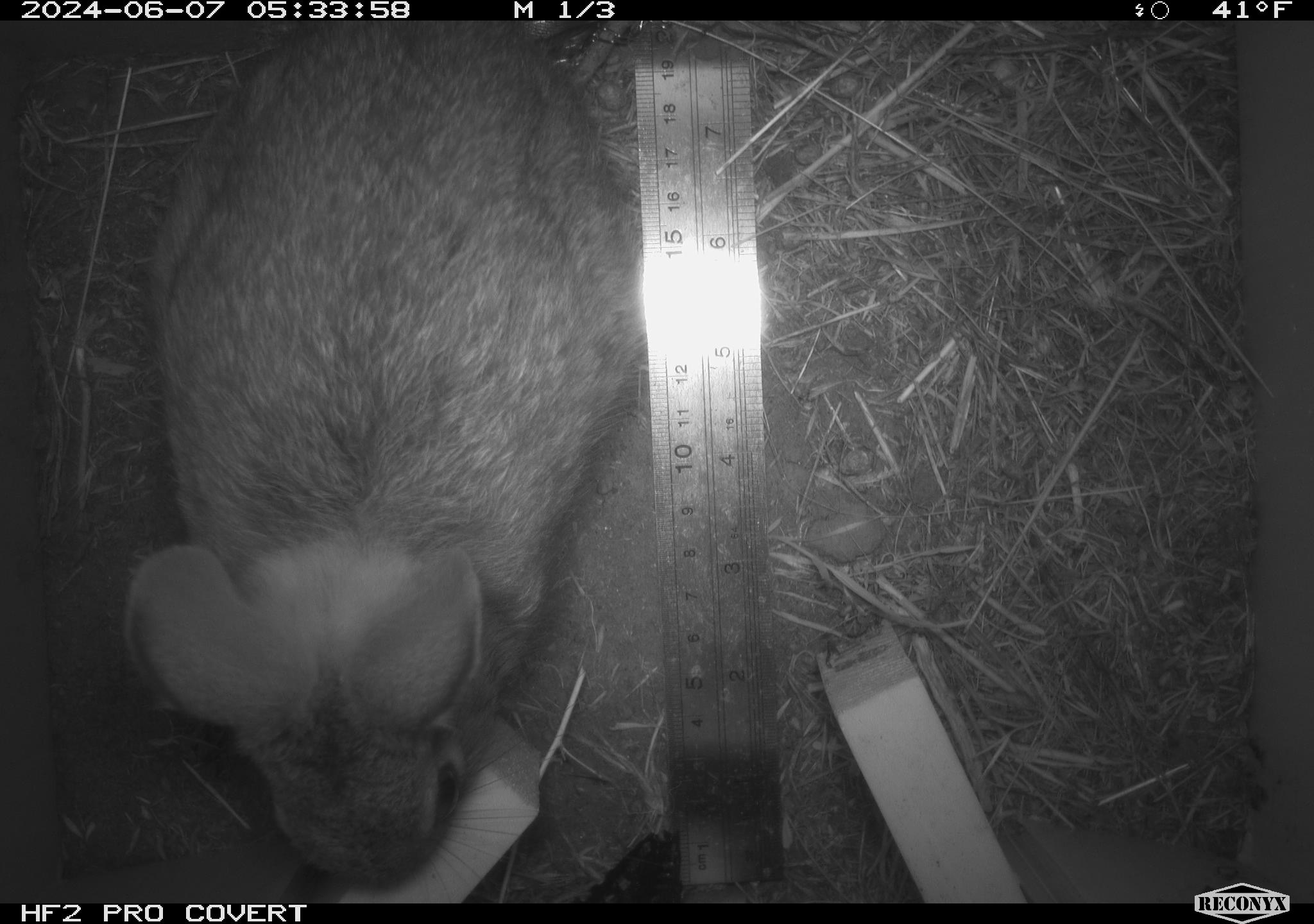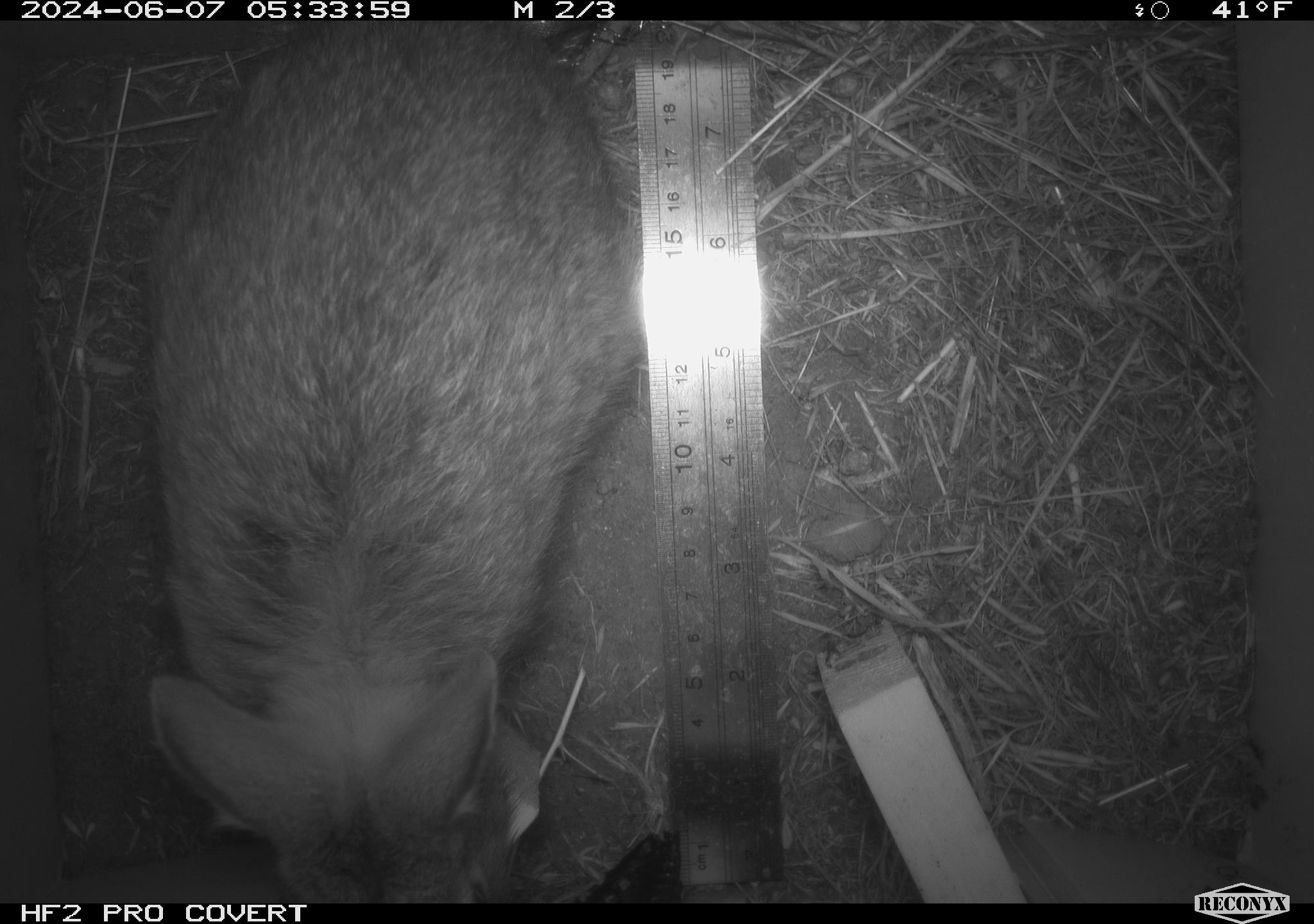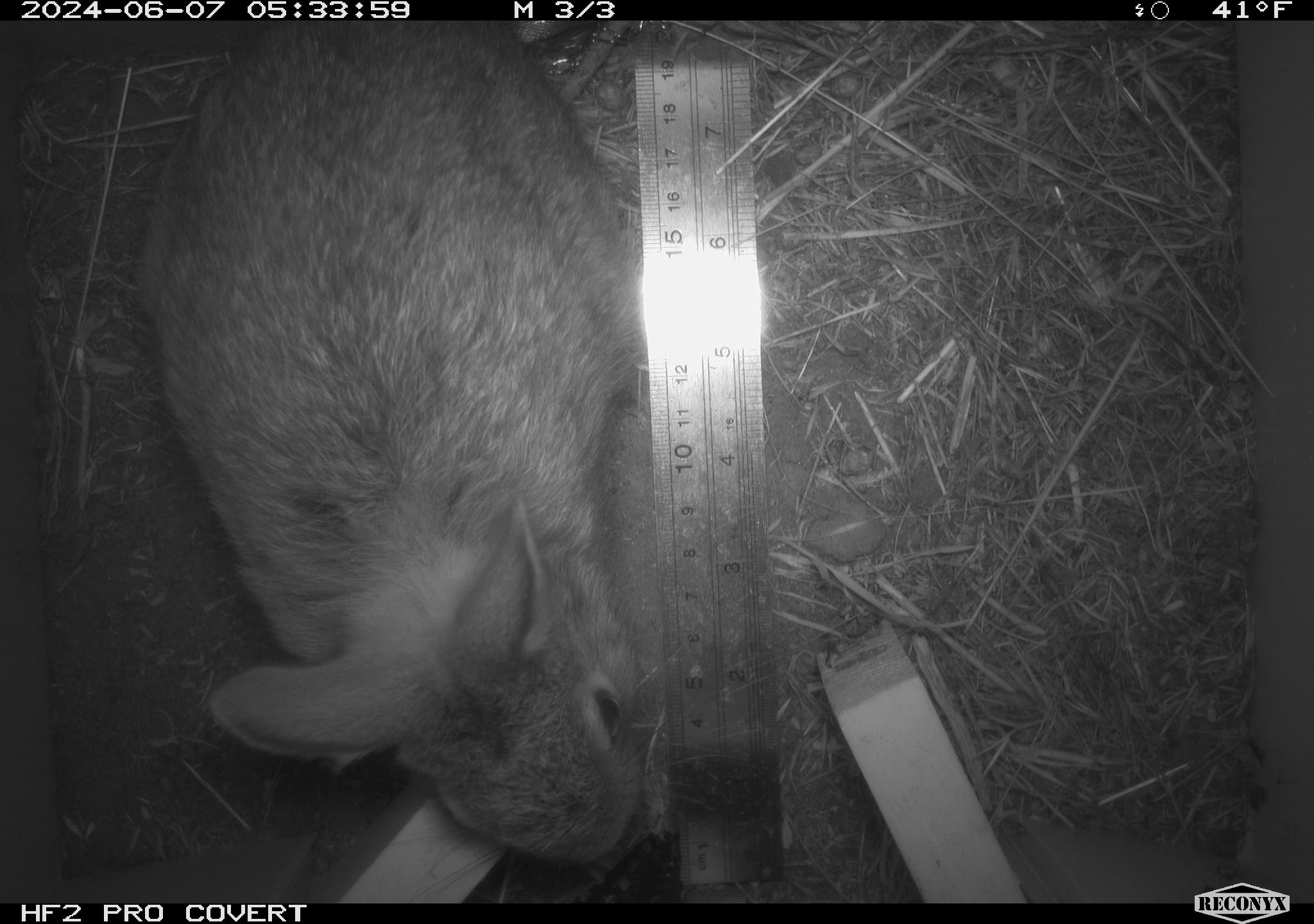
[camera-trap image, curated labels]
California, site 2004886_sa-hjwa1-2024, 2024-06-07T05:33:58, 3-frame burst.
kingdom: Animalia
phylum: Chordata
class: Mammalia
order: Lagomorpha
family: Leporidae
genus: Sylvilagus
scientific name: Sylvilagus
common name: cottontail rabbits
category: sylvilagus species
Sylvilagus species (cottontail rabbits) (Sylvilagus).